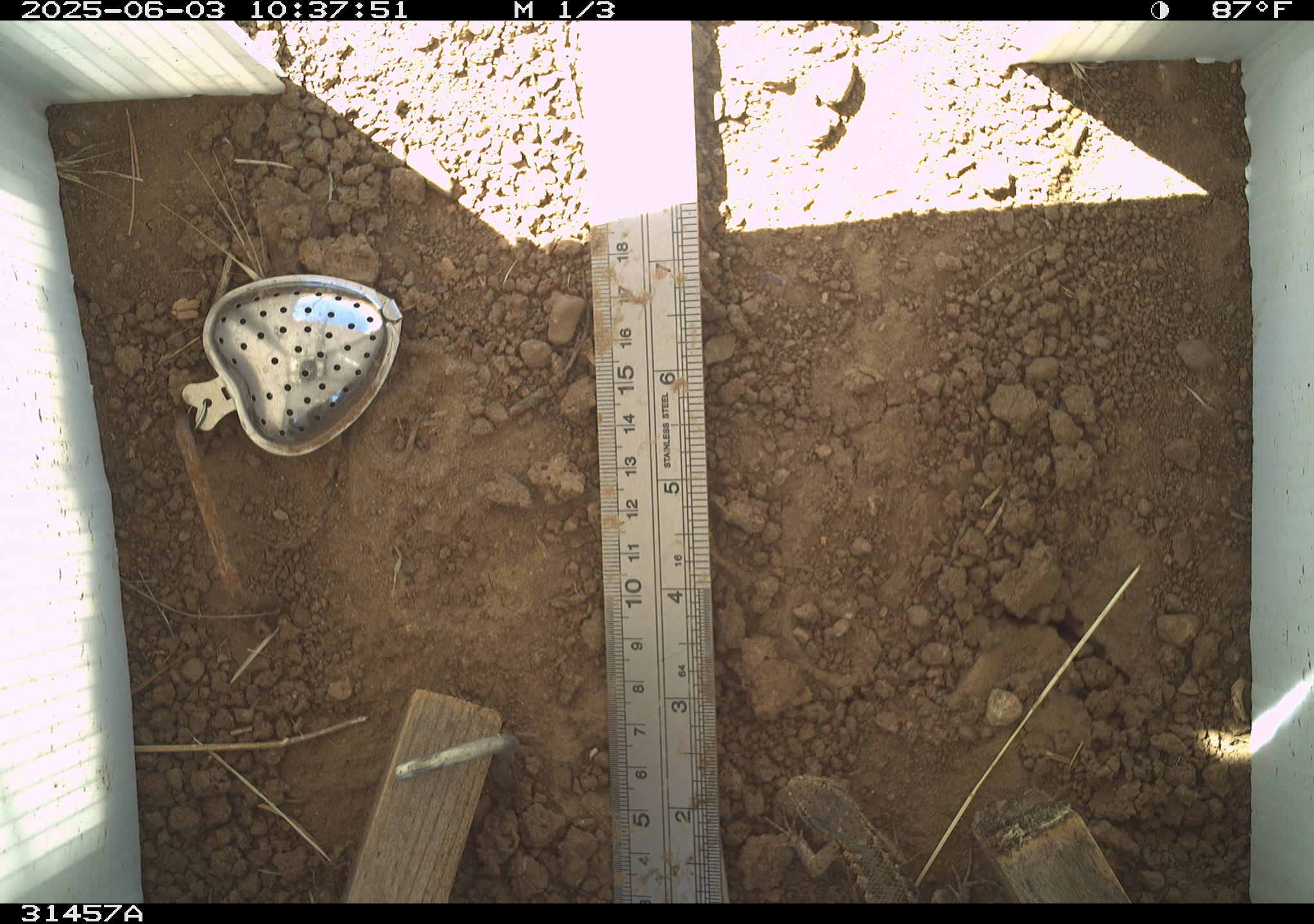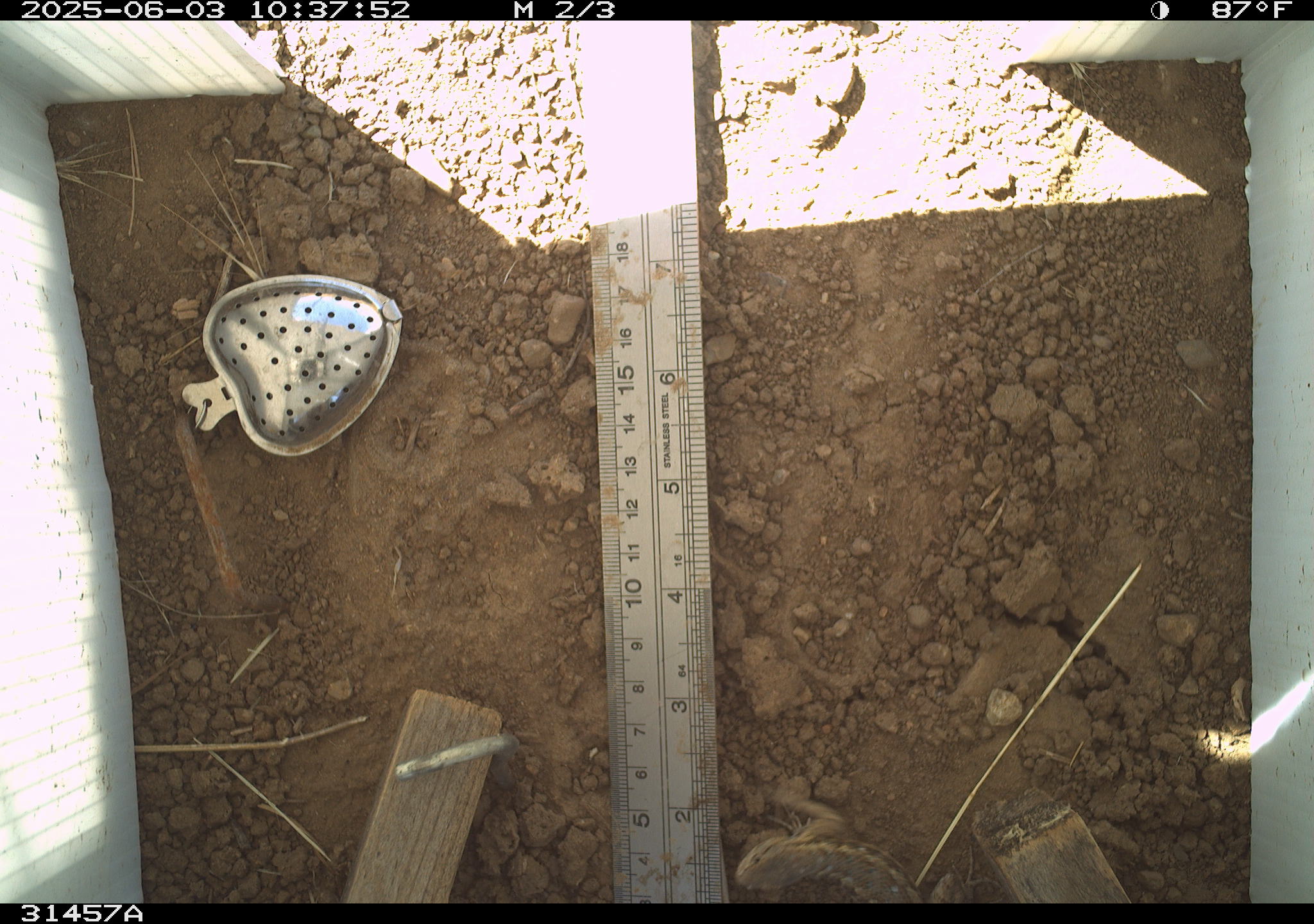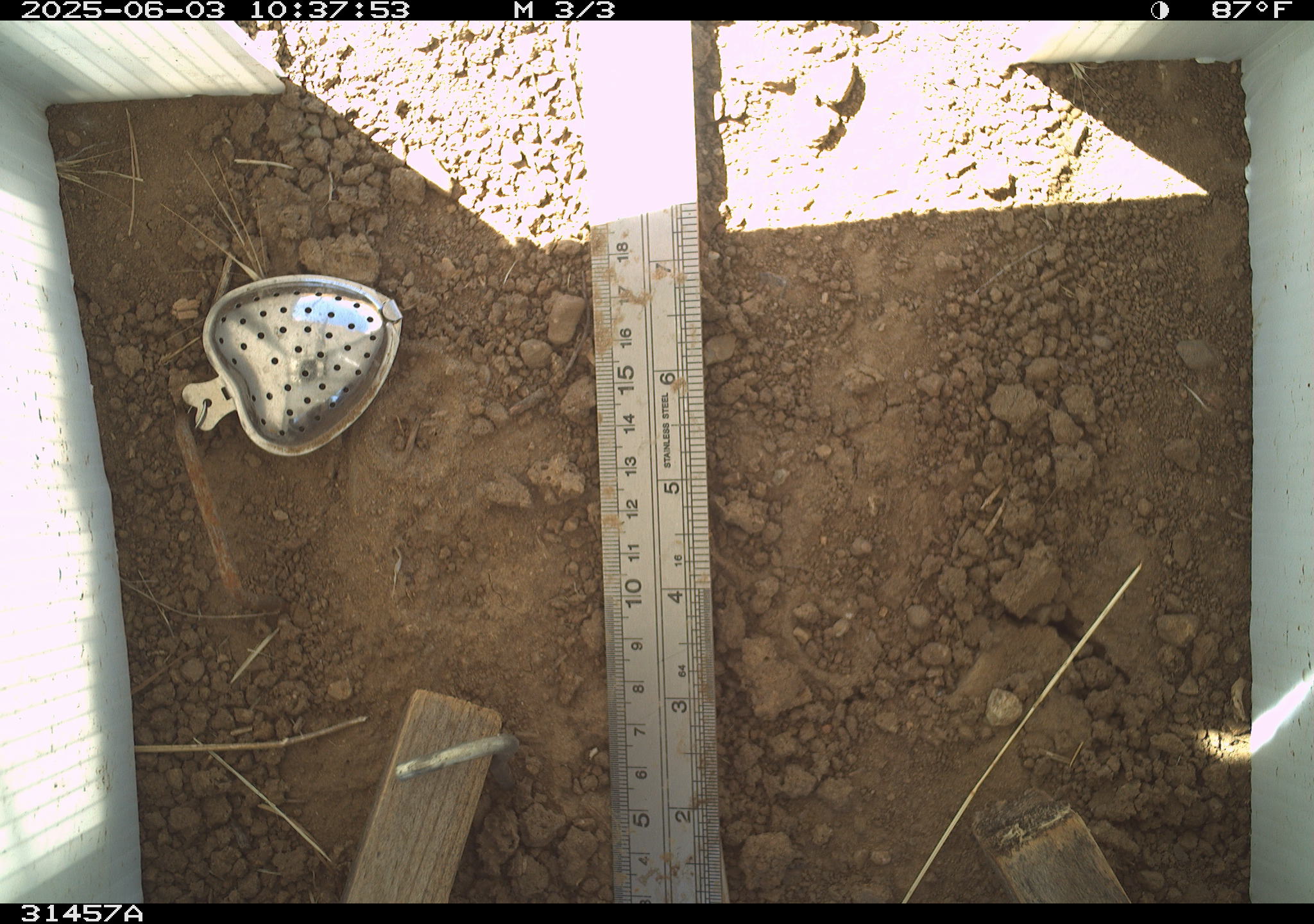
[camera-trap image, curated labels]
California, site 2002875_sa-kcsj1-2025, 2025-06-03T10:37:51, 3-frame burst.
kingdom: Animalia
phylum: Chordata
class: Reptilia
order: Squamata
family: Phrynosomatidae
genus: Sceloporus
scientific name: Sceloporus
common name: spiny lizards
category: sceloporus species